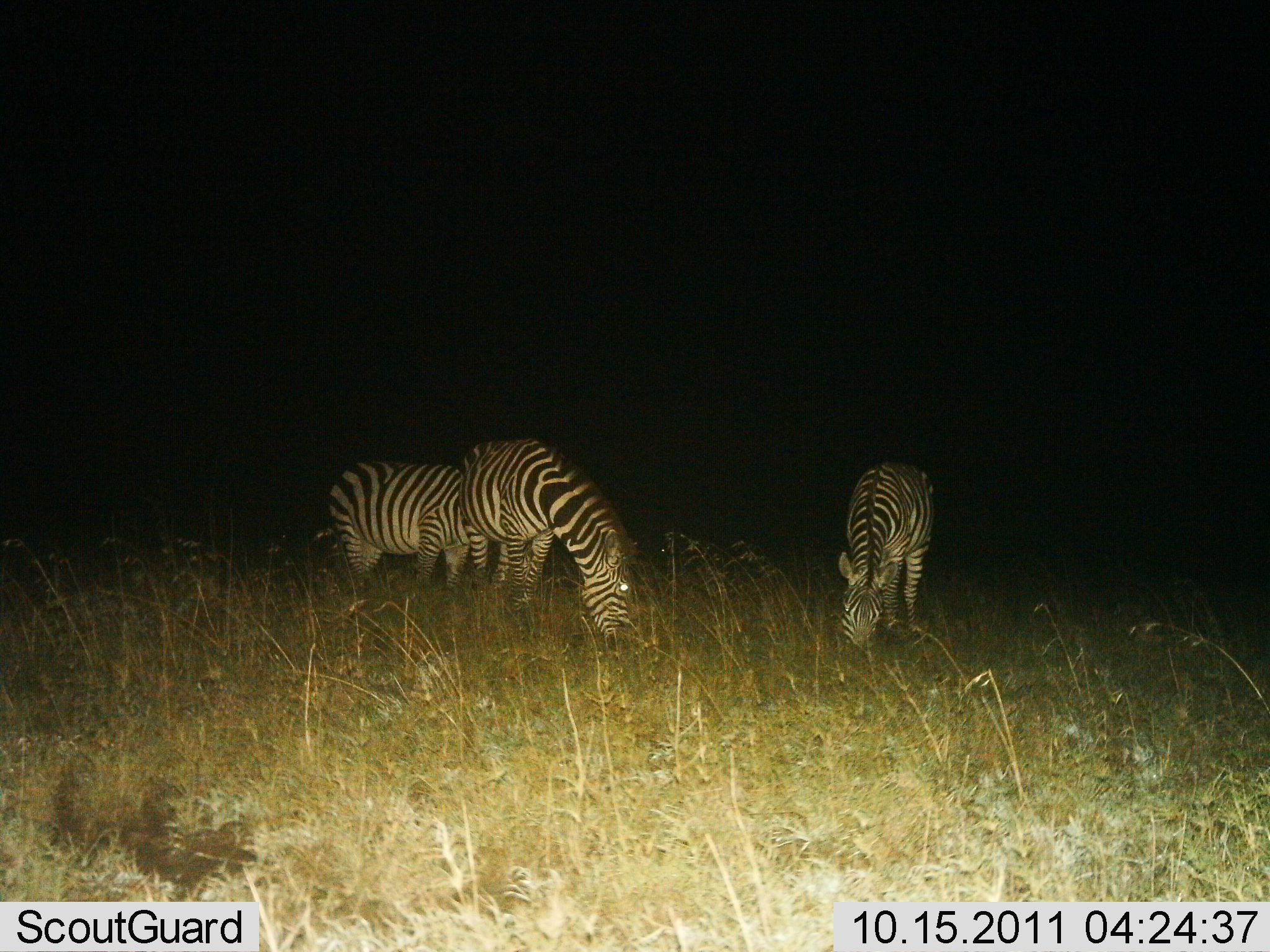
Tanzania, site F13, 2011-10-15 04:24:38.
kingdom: Animalia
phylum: Chordata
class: Mammalia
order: Perissodactyla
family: Equidae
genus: Equus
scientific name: Equus quagga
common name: plains zebra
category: zebra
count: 3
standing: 33%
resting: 0%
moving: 0%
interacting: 0%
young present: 0%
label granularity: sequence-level